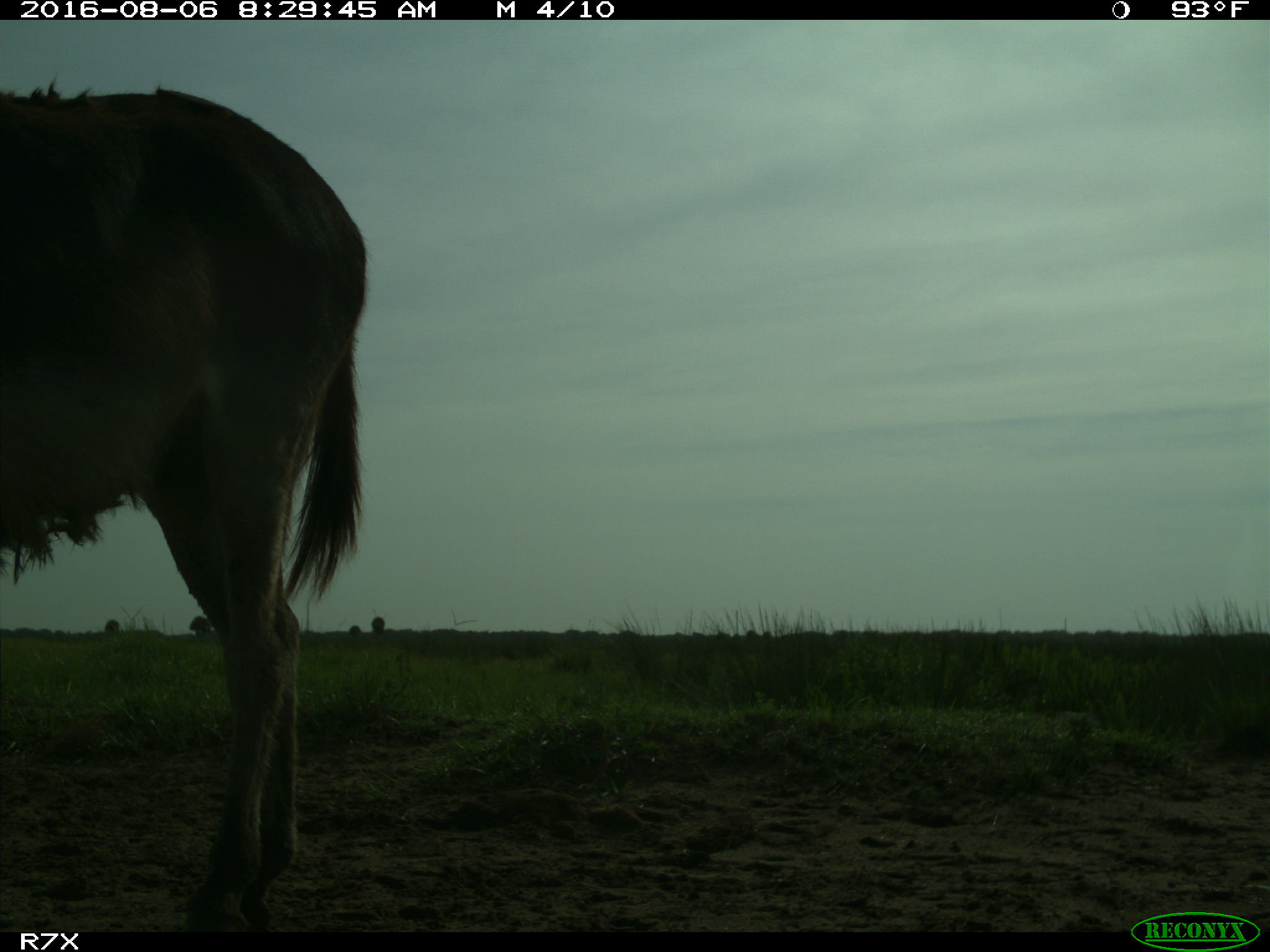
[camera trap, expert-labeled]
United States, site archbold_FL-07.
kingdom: Animalia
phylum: Chordata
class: Mammalia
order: Perissodactyla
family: Equidae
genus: Equus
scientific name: Equus africanus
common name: african wild ass